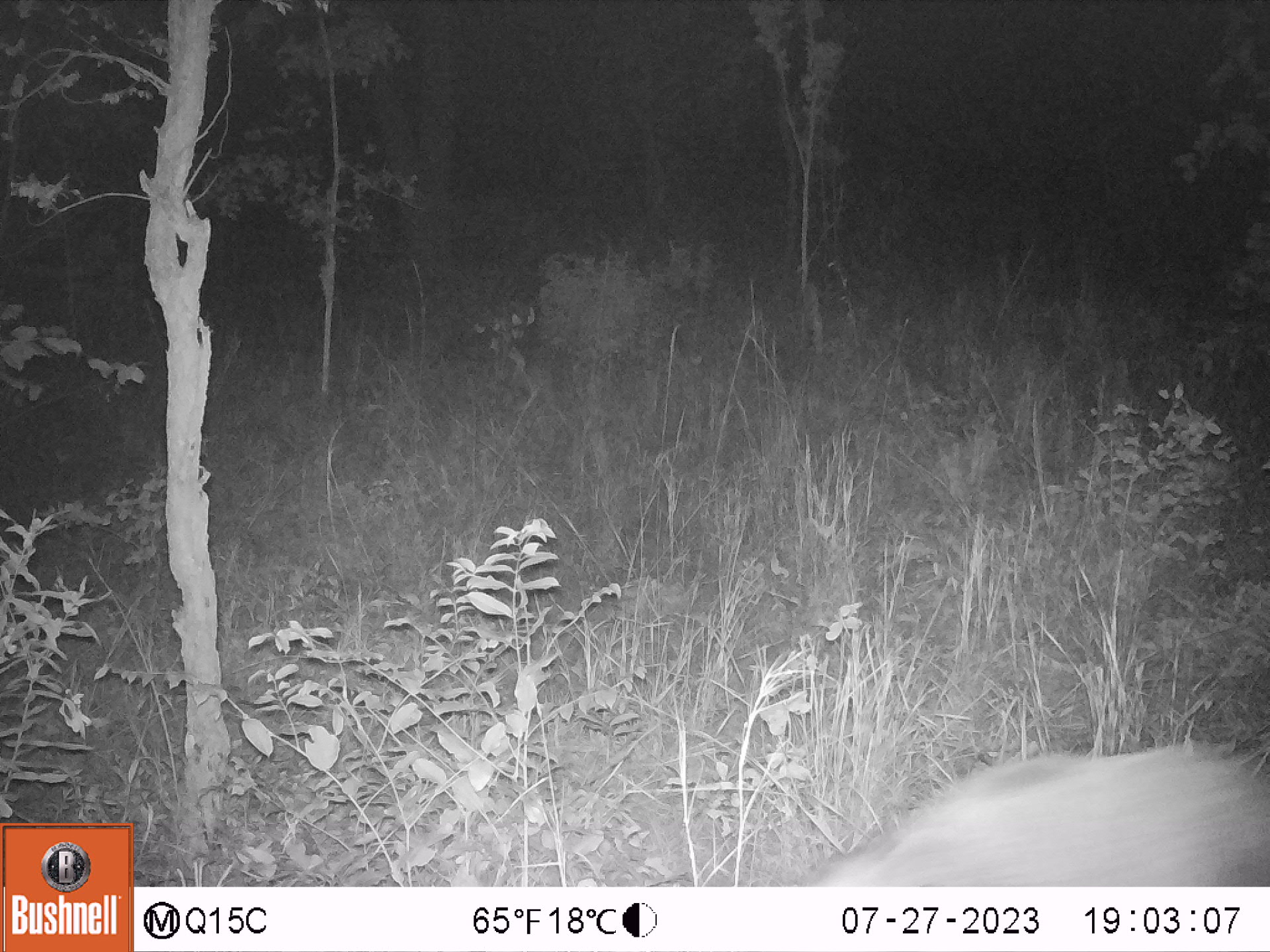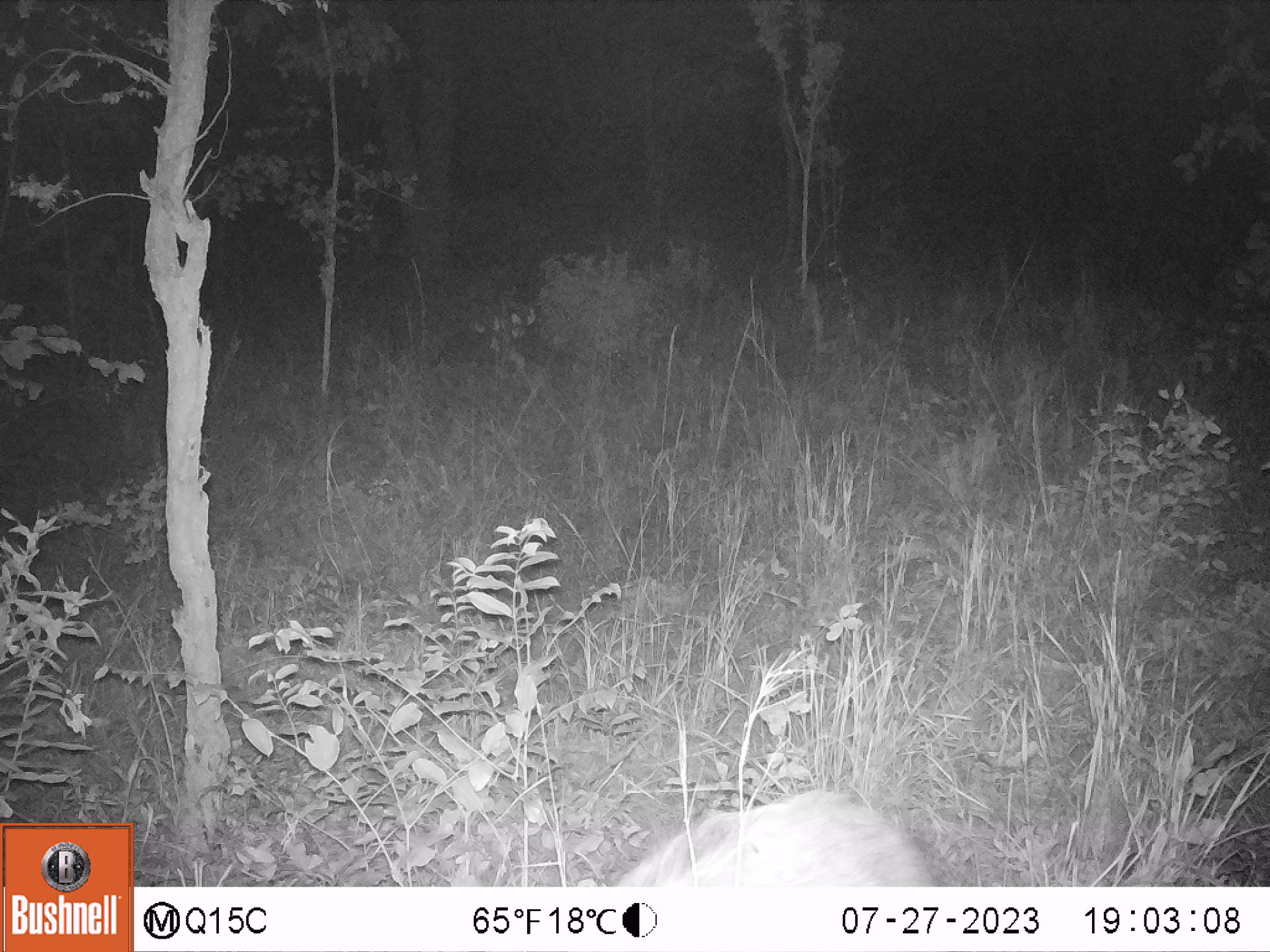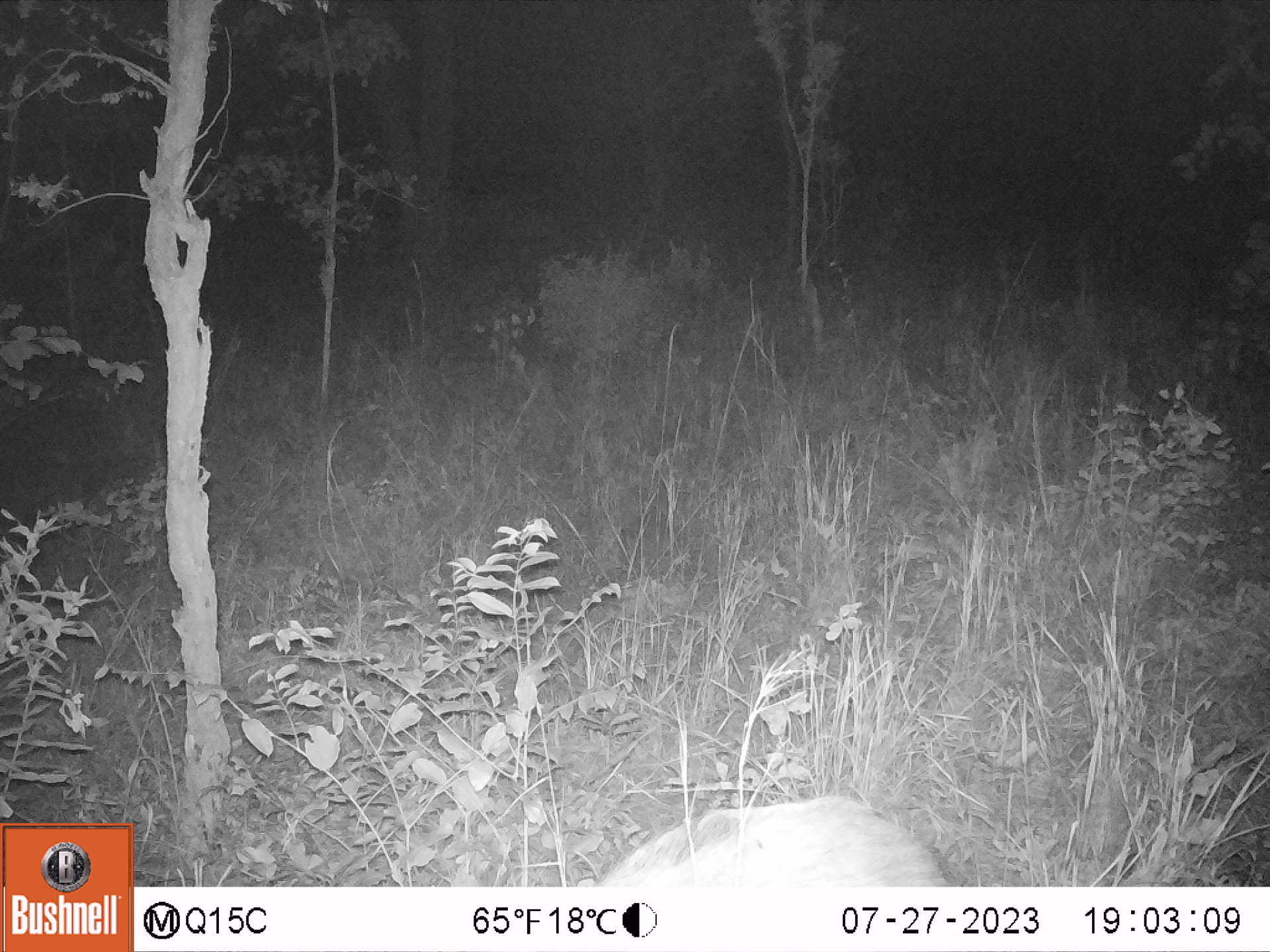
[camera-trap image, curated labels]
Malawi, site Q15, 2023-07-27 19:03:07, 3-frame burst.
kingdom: Animalia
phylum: Chordata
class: Mammalia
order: Artiodactyla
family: Suidae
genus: Potamochoerus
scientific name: Potamochoerus larvatus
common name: bushpig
Bushpig (Potamochoerus larvatus), count 1.